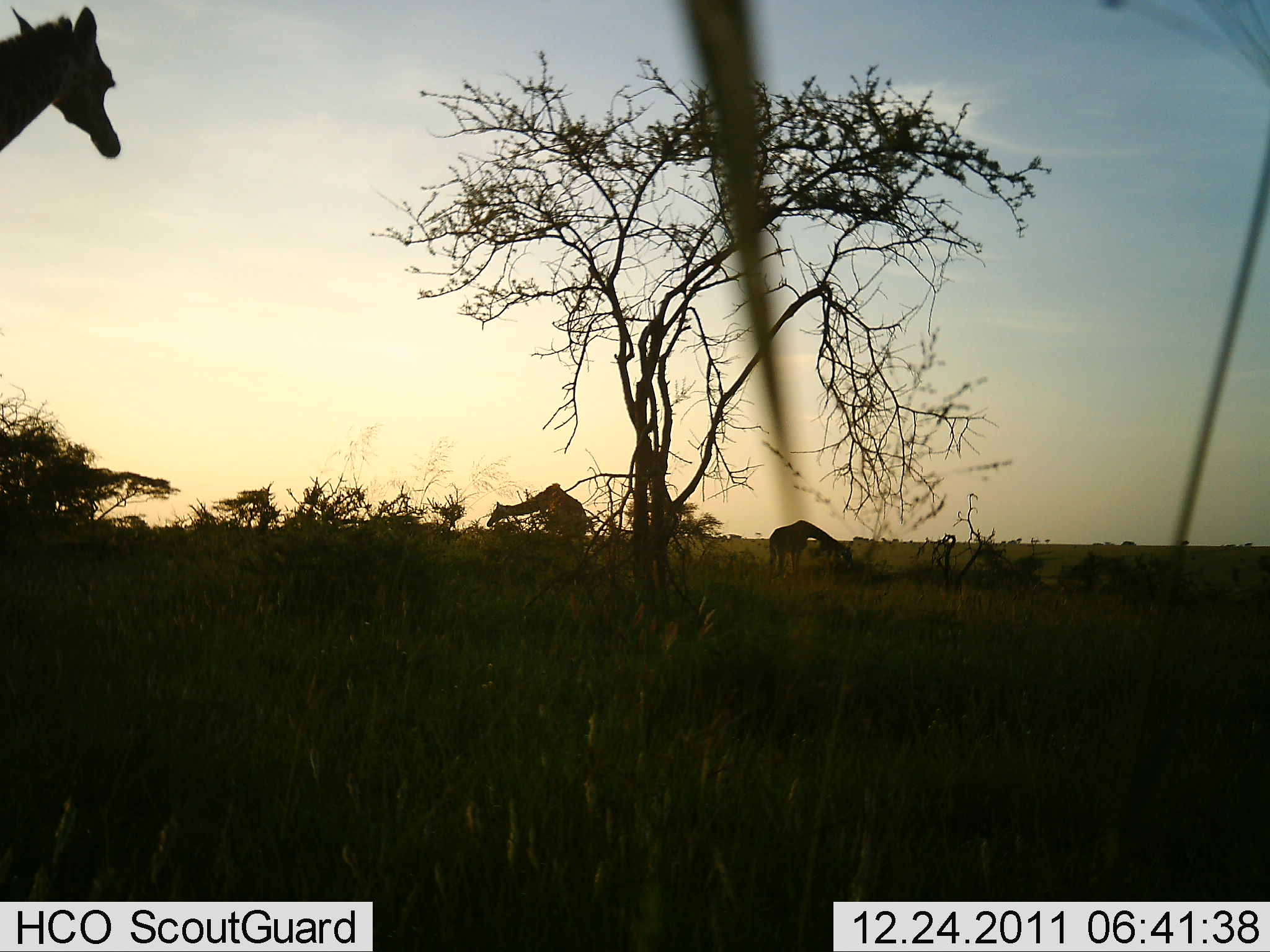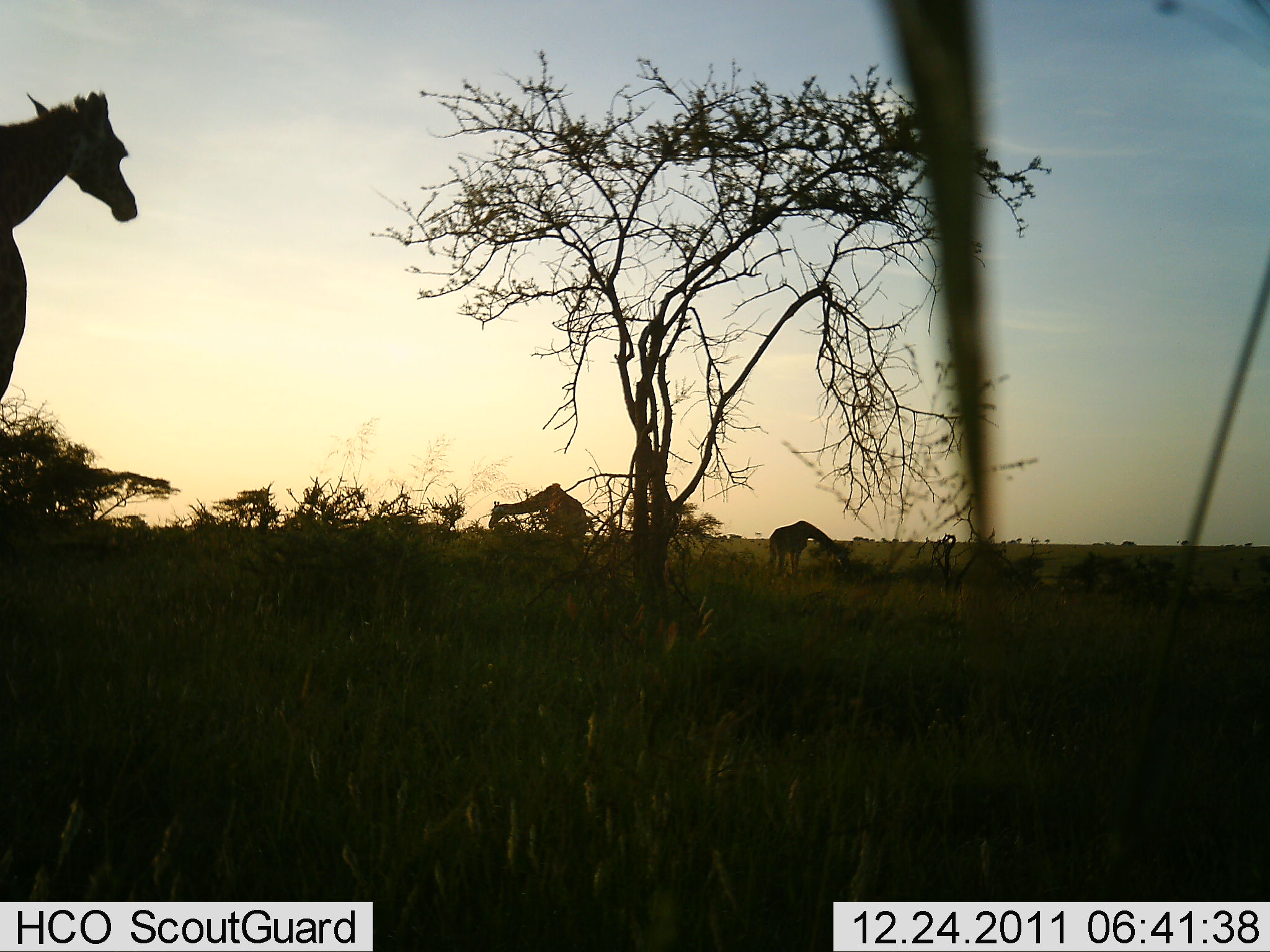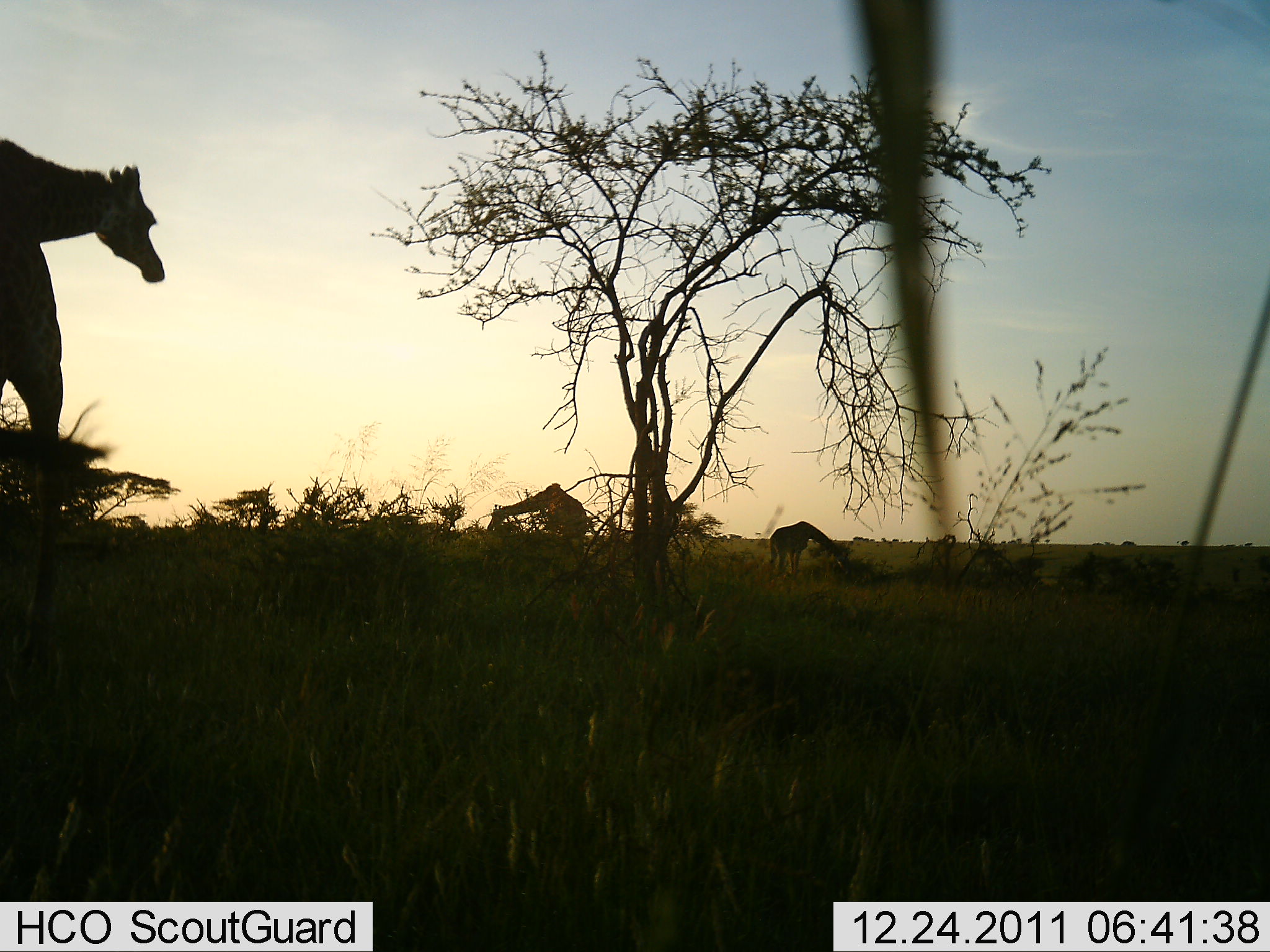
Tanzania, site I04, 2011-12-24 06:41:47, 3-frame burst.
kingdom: Animalia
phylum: Chordata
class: Mammalia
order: Artiodactyla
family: Giraffidae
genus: Giraffa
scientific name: Giraffa camelopardalis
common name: giraffe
Giraffe (Giraffa camelopardalis), count 3. Behavior (volunteer vote fractions): standing 36%, resting 0%, moving 36%, interacting 0%. Young present (vote fraction): 0%. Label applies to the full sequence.